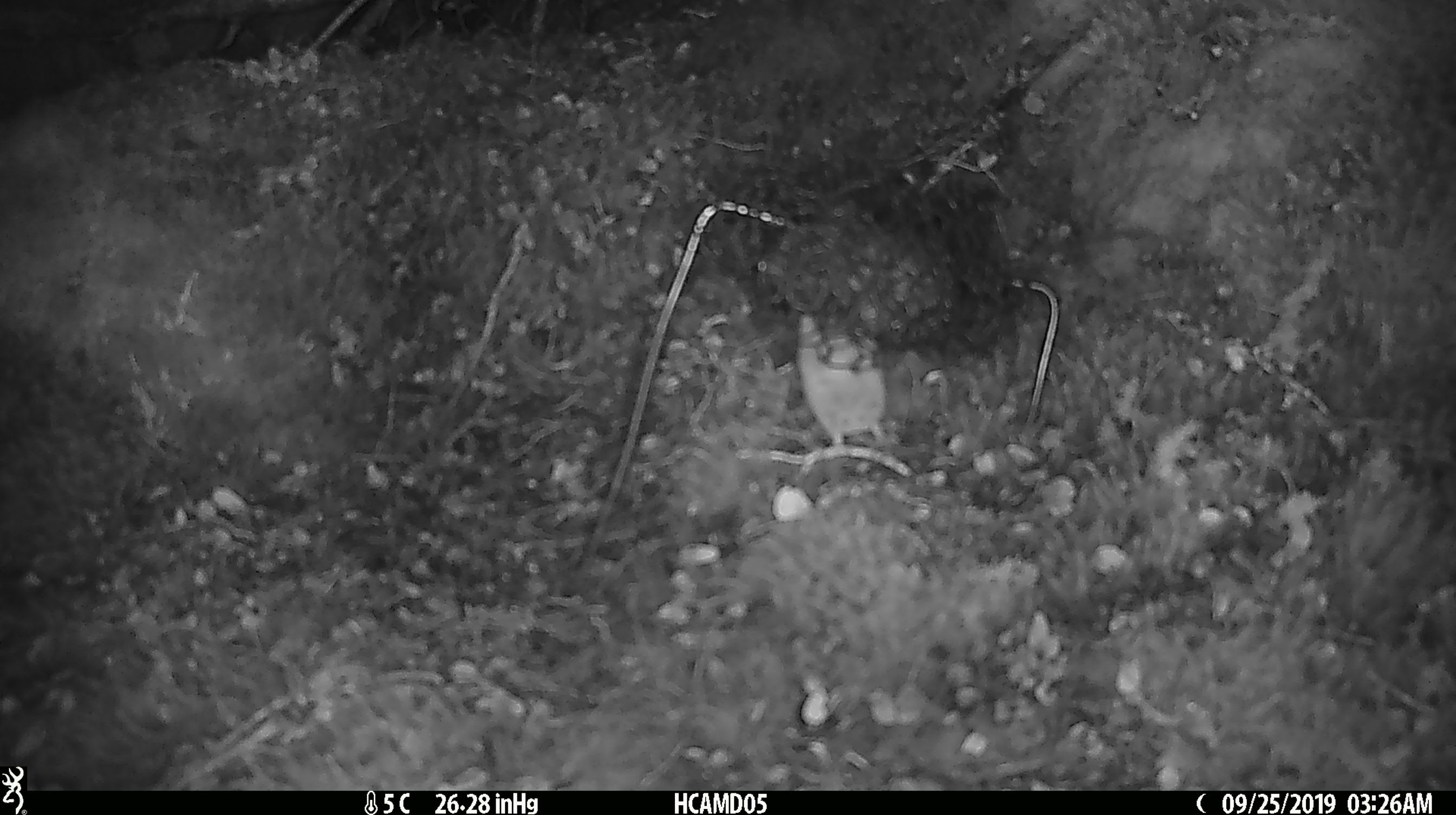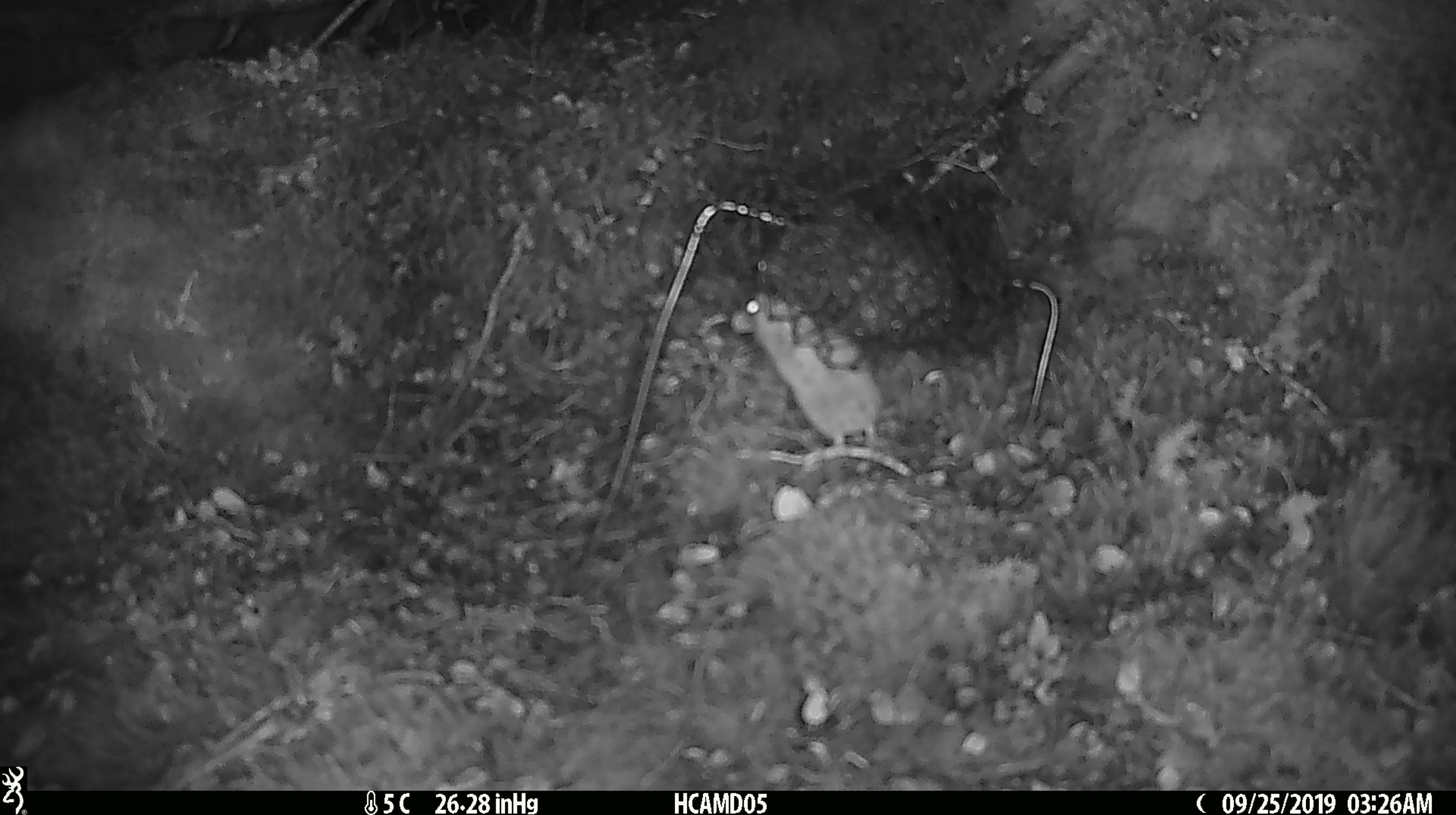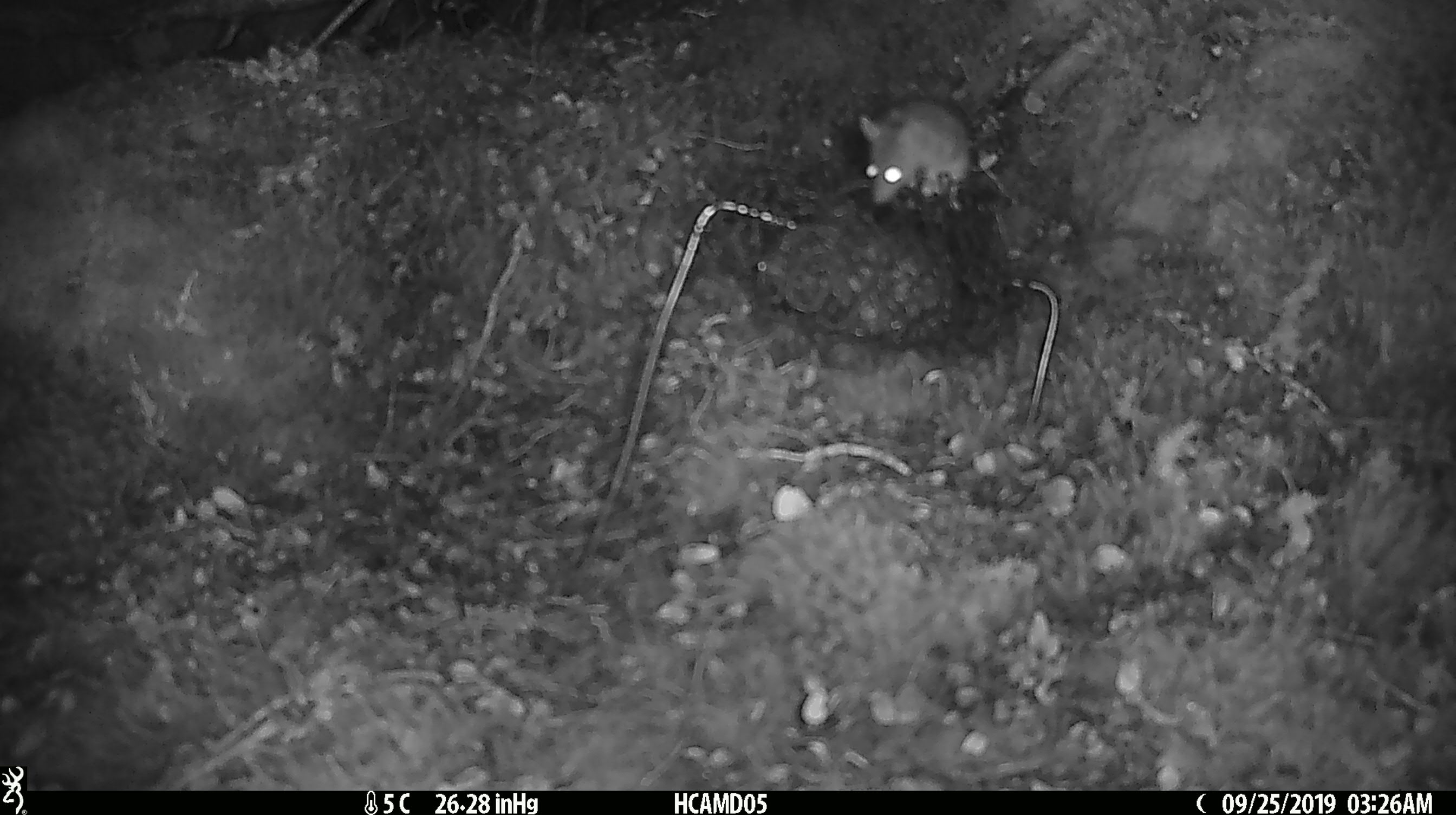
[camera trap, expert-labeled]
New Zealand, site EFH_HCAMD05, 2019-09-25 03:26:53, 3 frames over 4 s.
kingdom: Animalia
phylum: Chordata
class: Mammalia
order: Rodentia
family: Muridae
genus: Mus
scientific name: Mus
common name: mouse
Mouse (Mus).